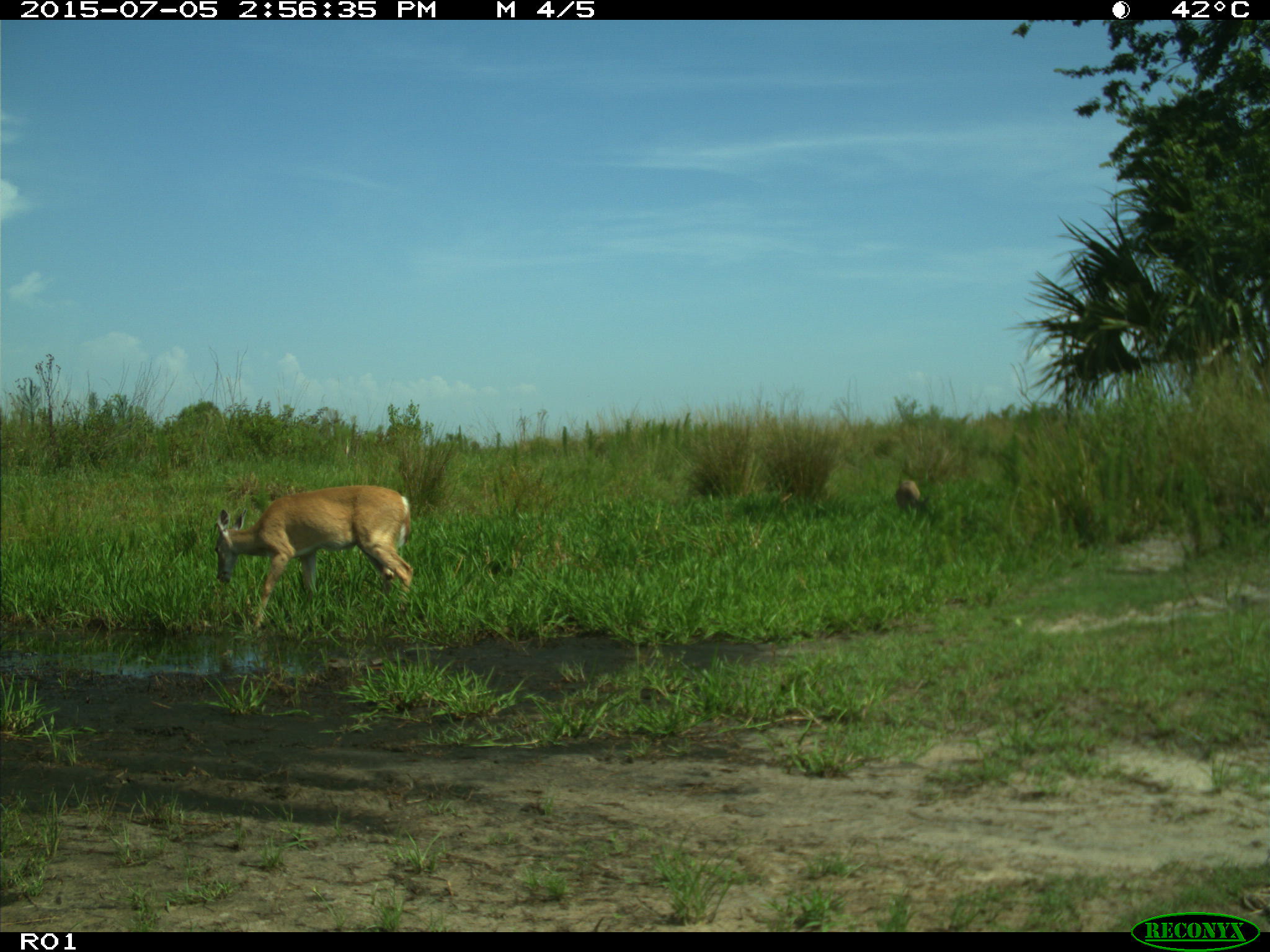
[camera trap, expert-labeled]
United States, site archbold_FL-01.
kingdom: Animalia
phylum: Chordata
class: Mammalia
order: Artiodactyla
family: Cervidae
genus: Odocoileus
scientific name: Odocoileus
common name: deer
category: unidentified deer